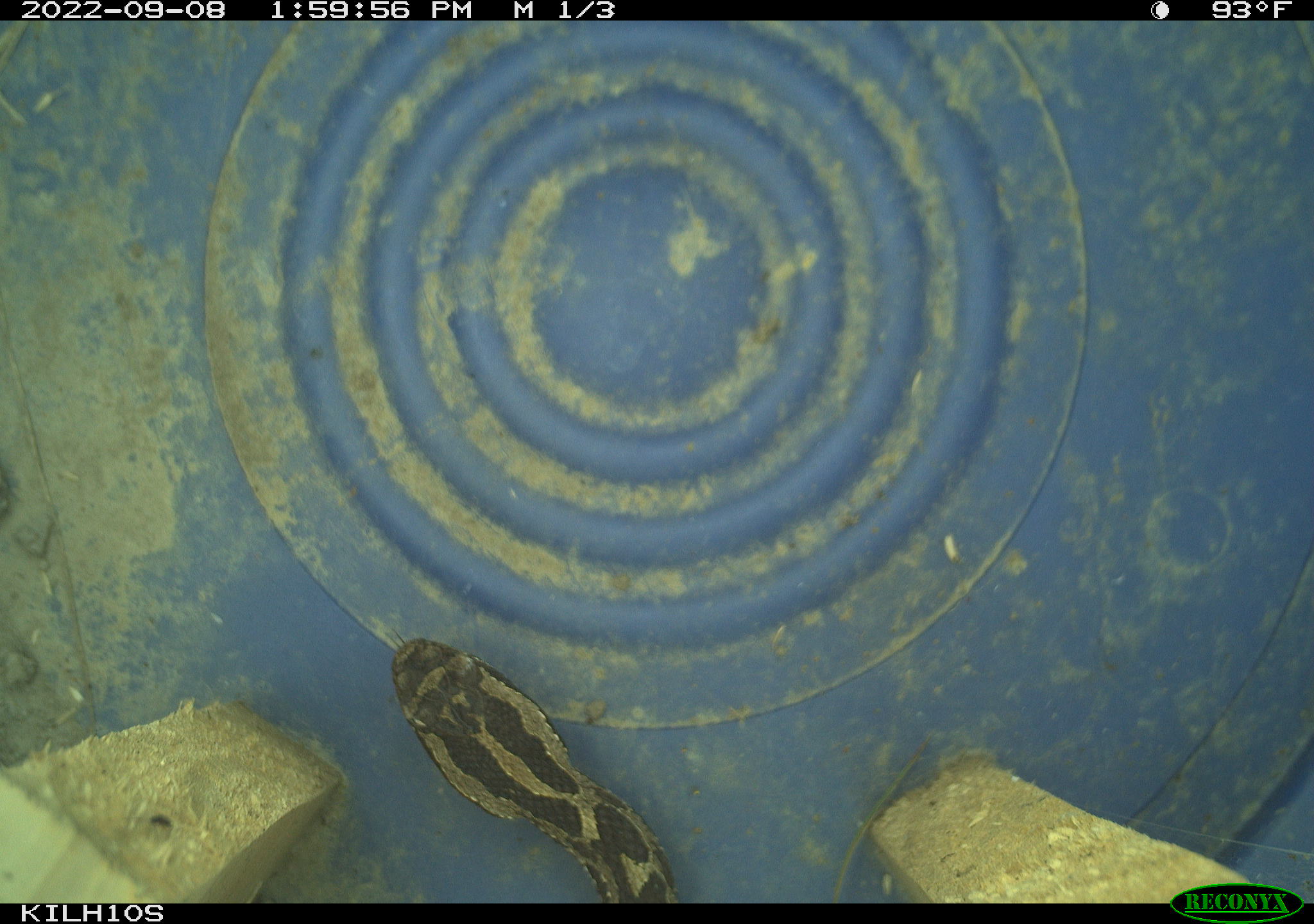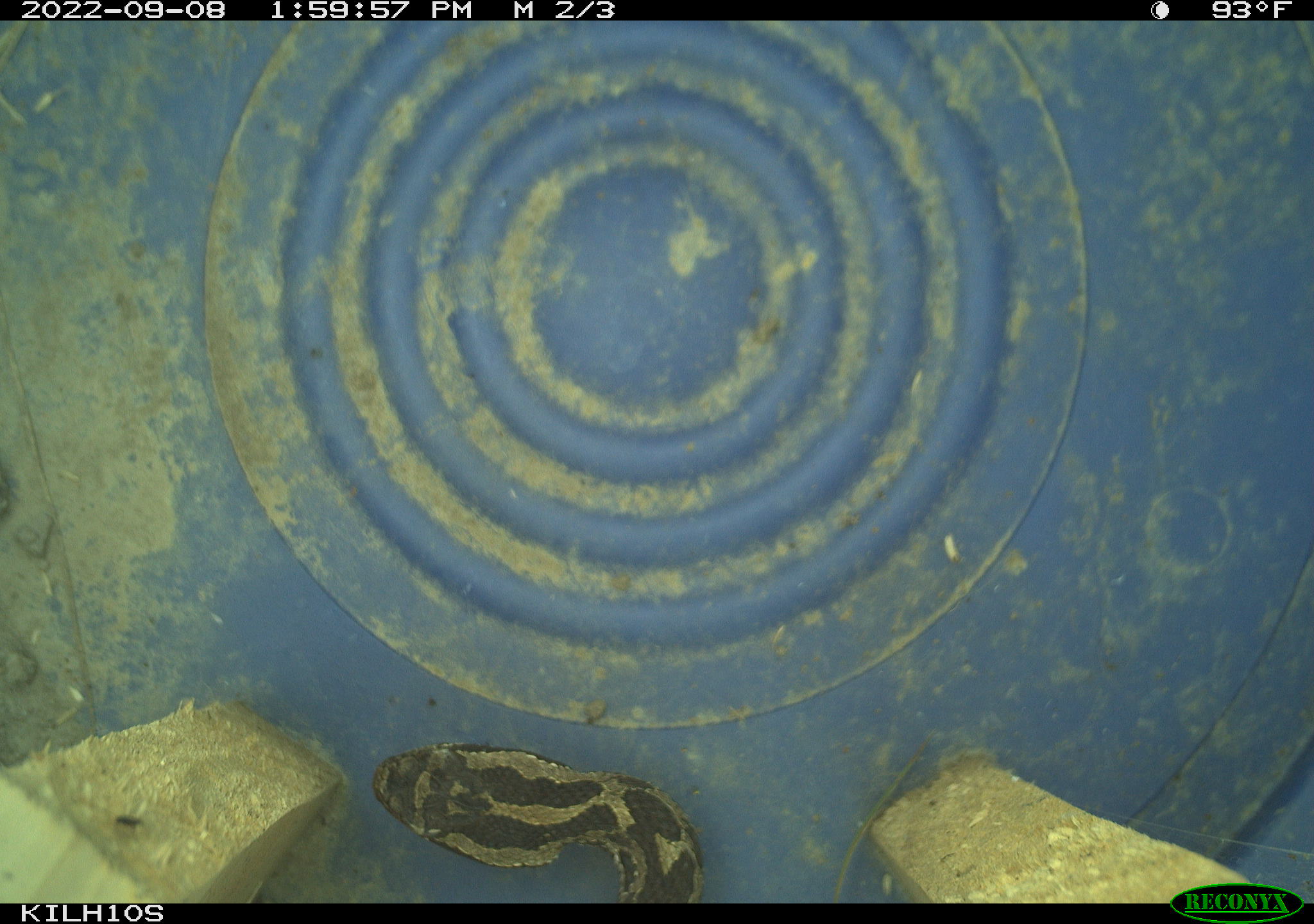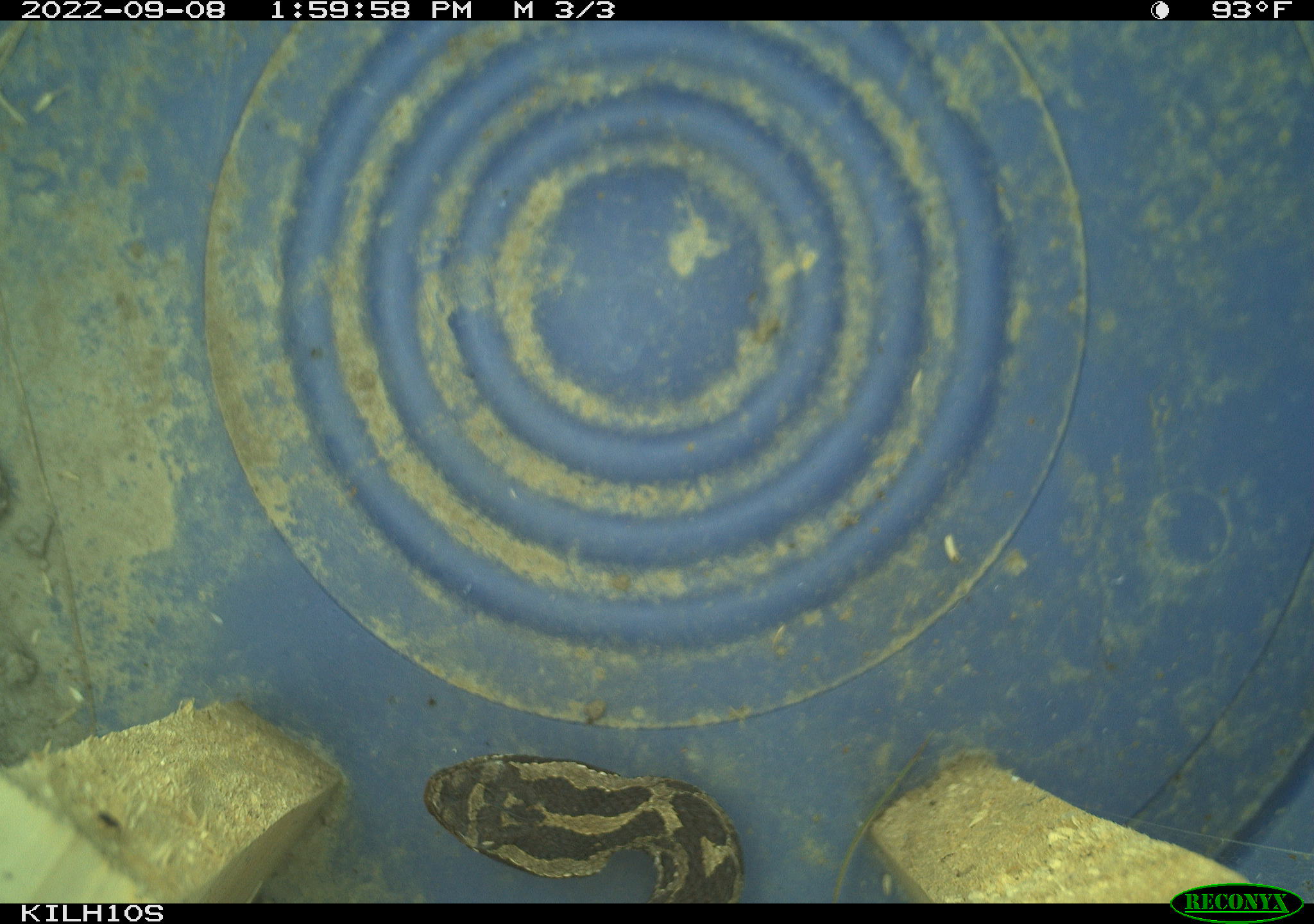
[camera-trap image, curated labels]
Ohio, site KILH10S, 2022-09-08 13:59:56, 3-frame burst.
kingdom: Animalia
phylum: Chordata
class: Reptilia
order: Squamata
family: Viperidae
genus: Sistrurus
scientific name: Sistrurus catenatus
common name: eastern massasauga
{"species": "eastern massasauga (Sistrurus catenatus)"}